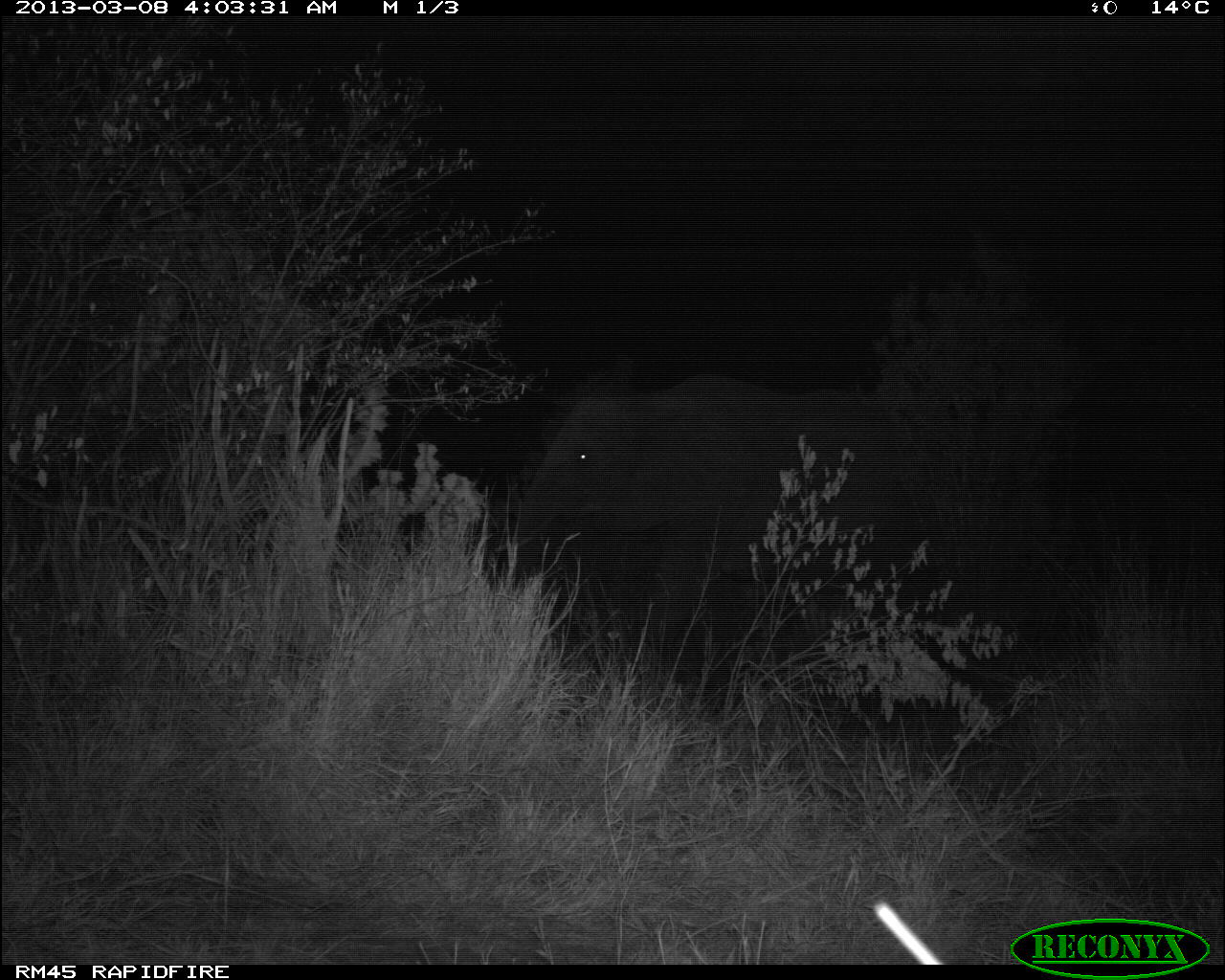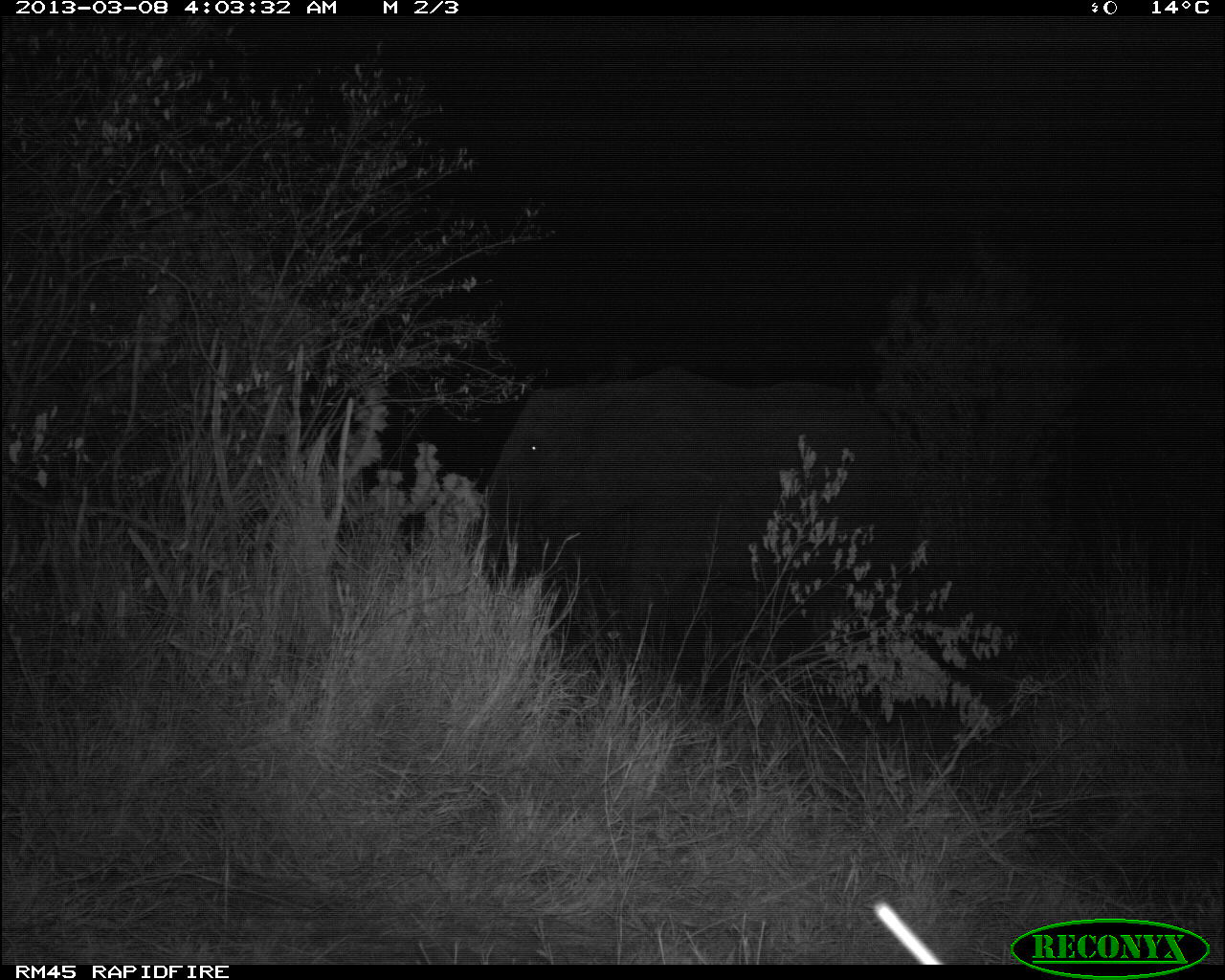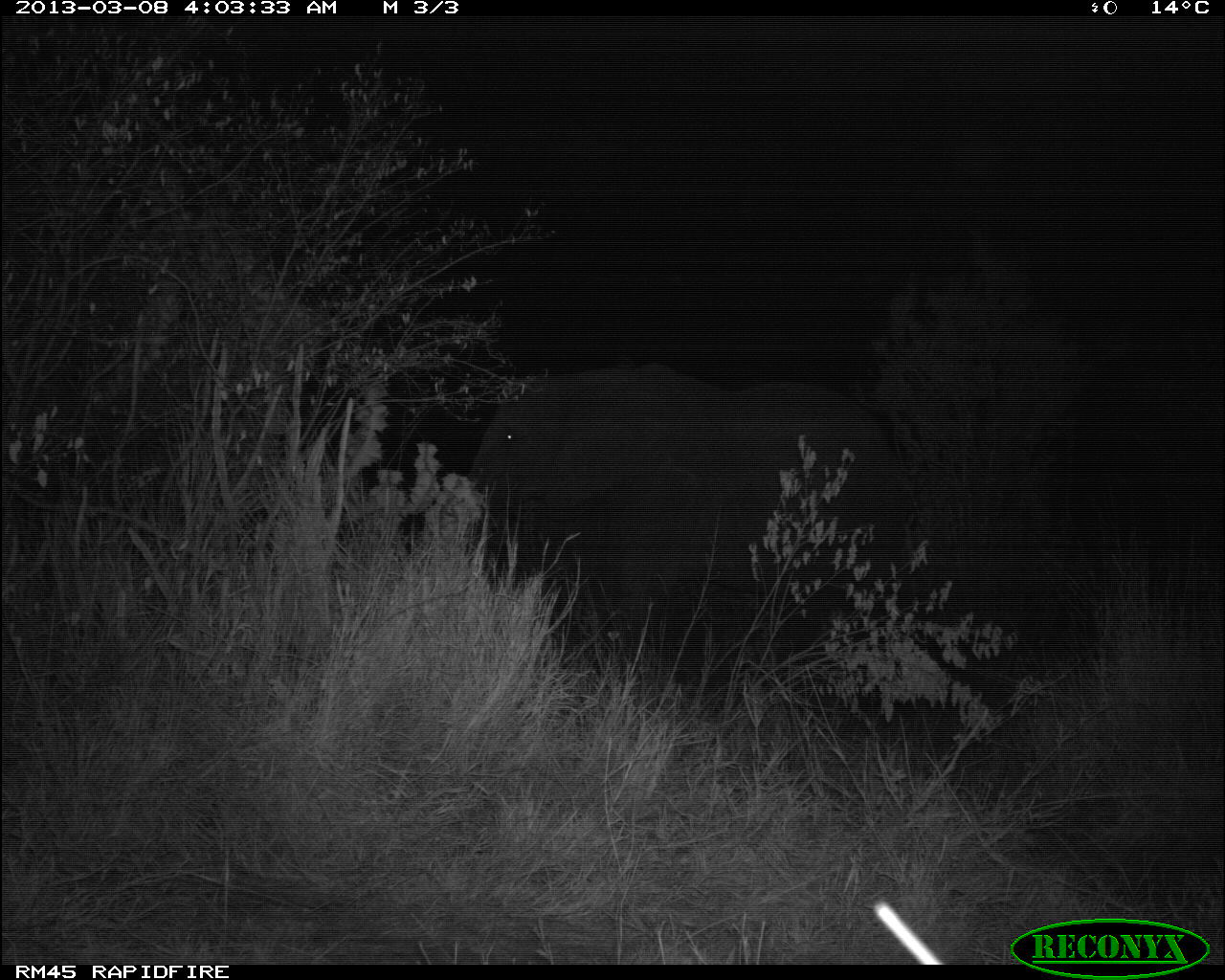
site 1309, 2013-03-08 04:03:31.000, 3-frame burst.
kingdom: Animalia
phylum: Chordata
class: Mammalia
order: Proboscidea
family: Elephantidae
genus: Loxodonta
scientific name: Loxodonta africana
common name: african bush elephant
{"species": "Loxodonta africana (african bush elephant)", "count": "1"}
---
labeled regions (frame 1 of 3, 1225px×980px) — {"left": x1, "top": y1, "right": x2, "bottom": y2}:
loxodonta africana: {"left": 496, "top": 375, "right": 934, "bottom": 652}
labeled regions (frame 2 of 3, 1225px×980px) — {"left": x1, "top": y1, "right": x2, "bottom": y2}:
loxodonta africana: {"left": 481, "top": 375, "right": 902, "bottom": 647}